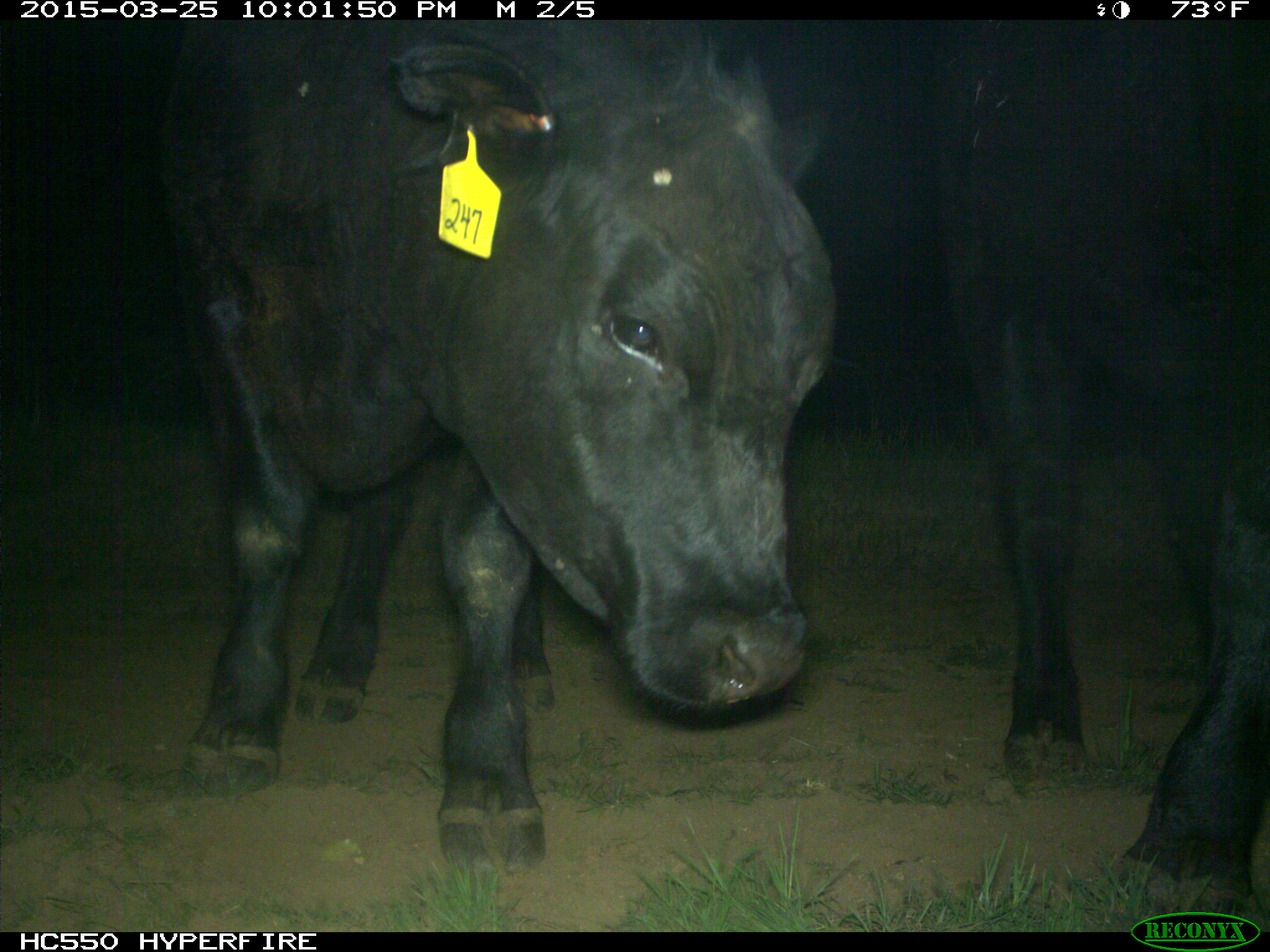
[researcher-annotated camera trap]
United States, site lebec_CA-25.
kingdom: Animalia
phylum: Chordata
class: Mammalia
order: Artiodactyla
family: Bovidae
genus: Bos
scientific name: Bos taurus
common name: domestic cow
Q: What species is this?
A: Bos taurus (domestic cow).